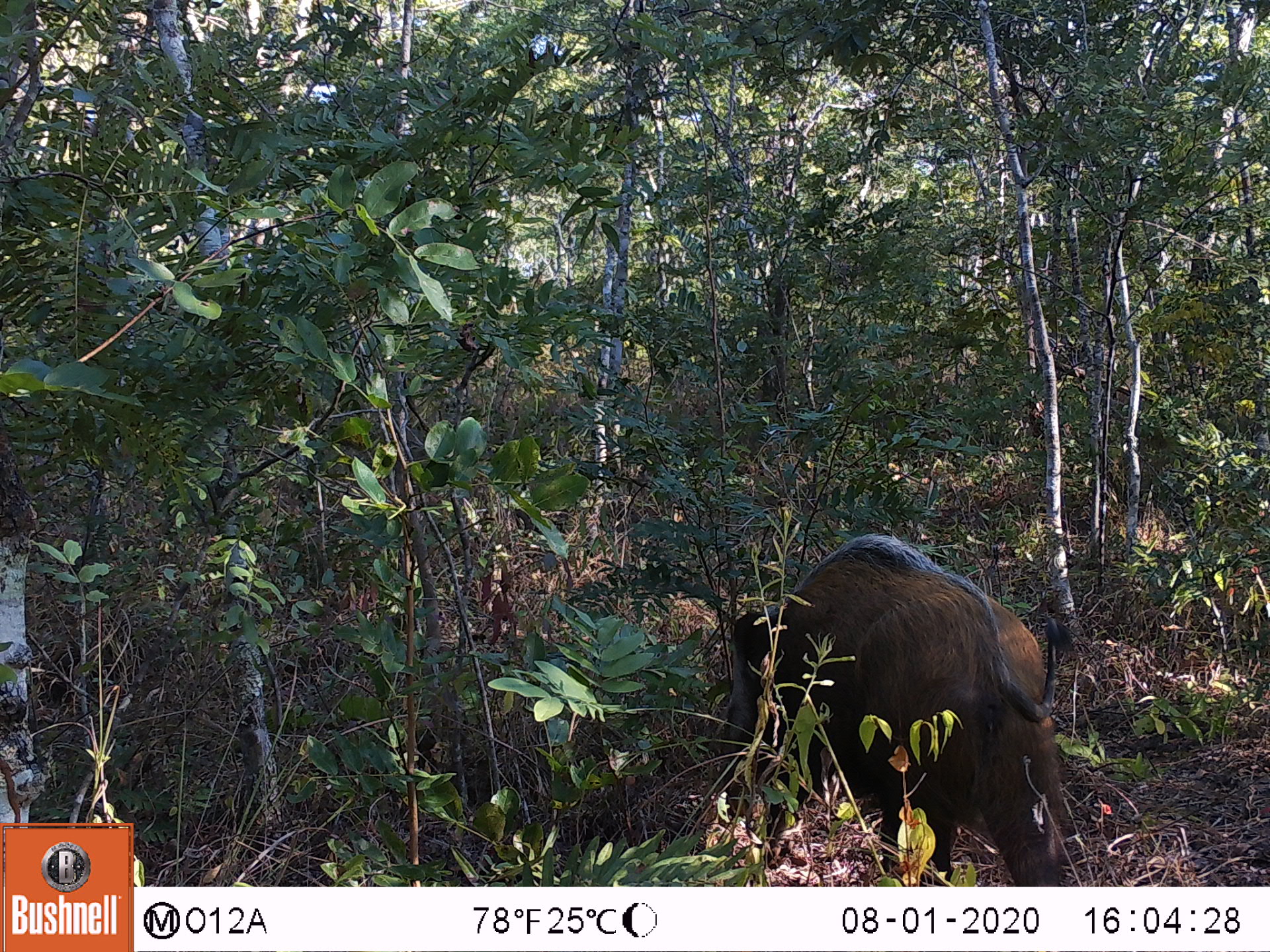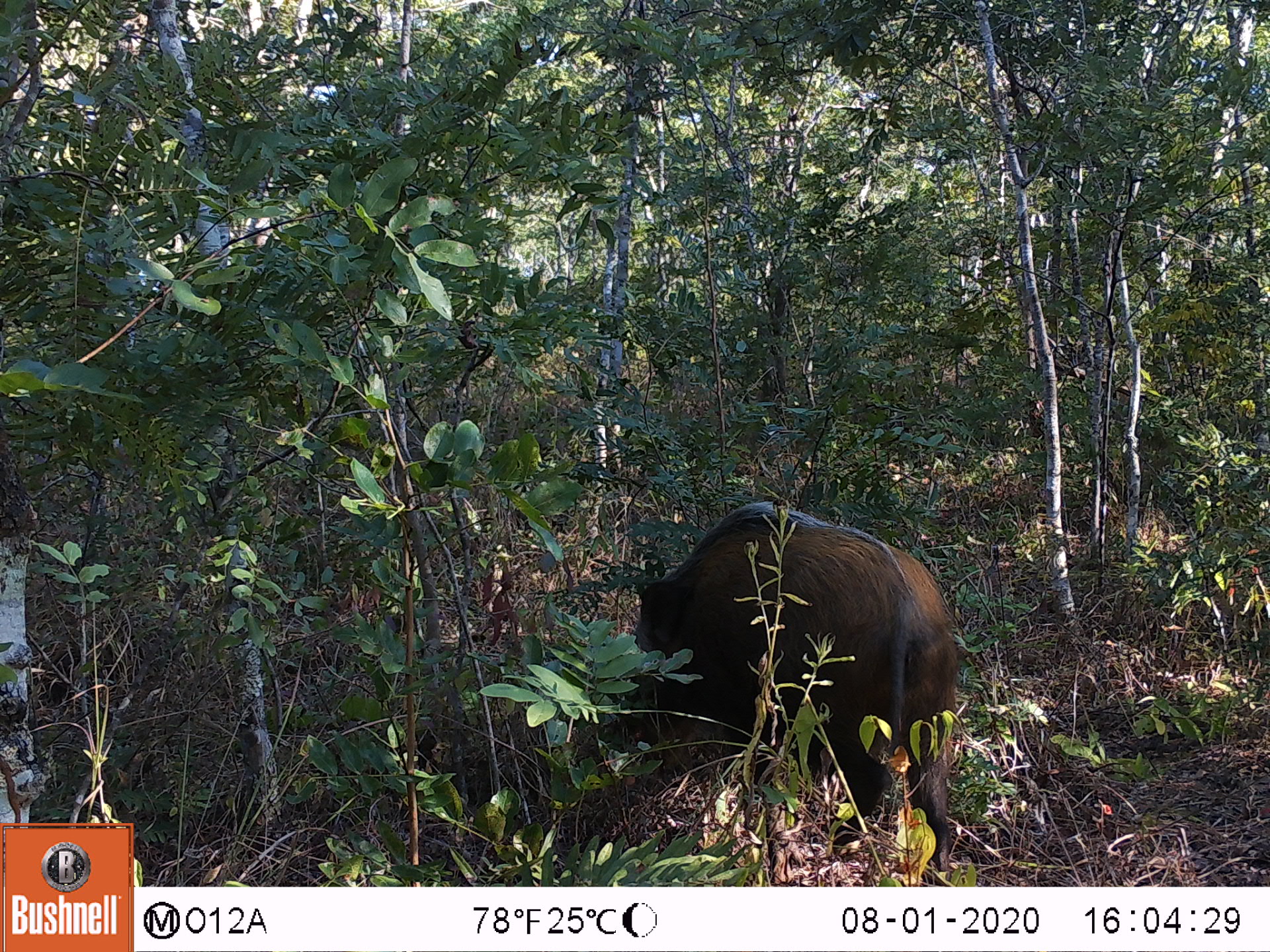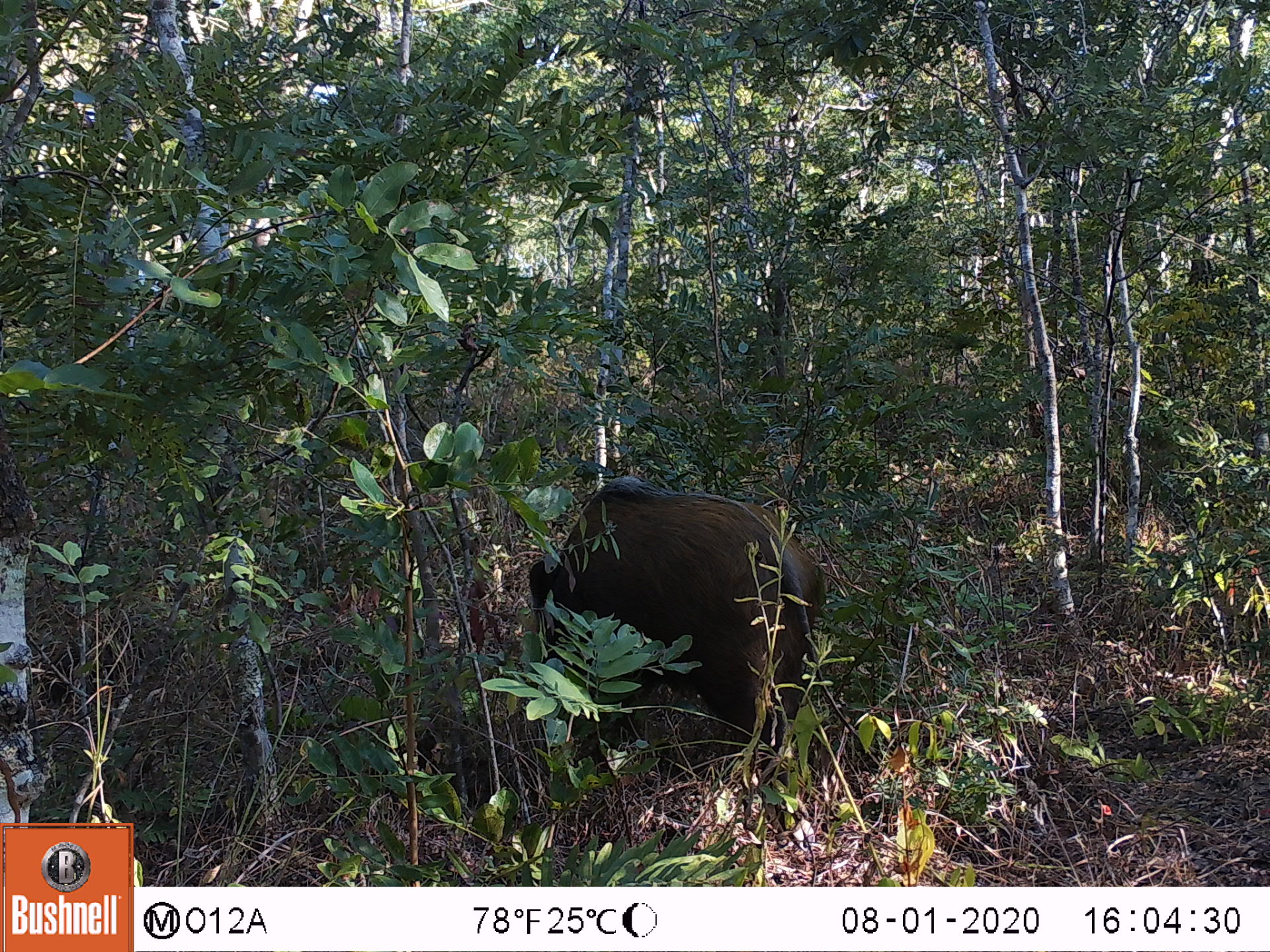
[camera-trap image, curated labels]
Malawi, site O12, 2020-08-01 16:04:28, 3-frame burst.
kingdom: Animalia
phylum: Chordata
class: Mammalia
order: Artiodactyla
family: Suidae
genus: Potamochoerus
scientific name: Potamochoerus larvatus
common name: bushpig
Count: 1.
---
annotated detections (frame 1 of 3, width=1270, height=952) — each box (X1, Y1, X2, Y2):
bushpig: (710, 528, 1074, 883)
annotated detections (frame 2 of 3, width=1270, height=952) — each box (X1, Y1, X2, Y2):
bushpig: (612, 493, 962, 878)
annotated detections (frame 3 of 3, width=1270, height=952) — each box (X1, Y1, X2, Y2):
bushpig: (518, 469, 815, 834)